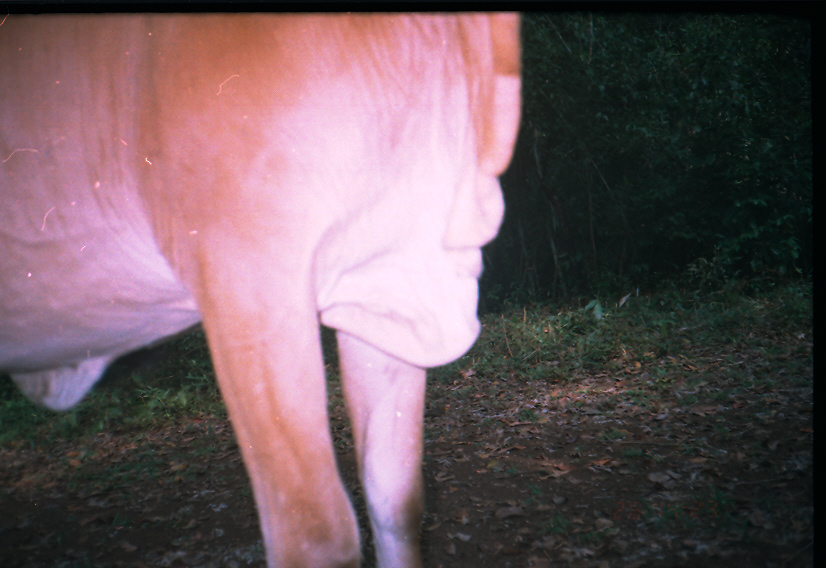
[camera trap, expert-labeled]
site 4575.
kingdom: Animalia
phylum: Chordata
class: Mammalia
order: Artiodactyla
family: Bovidae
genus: Bos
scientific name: Bos taurus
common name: domestic cattle